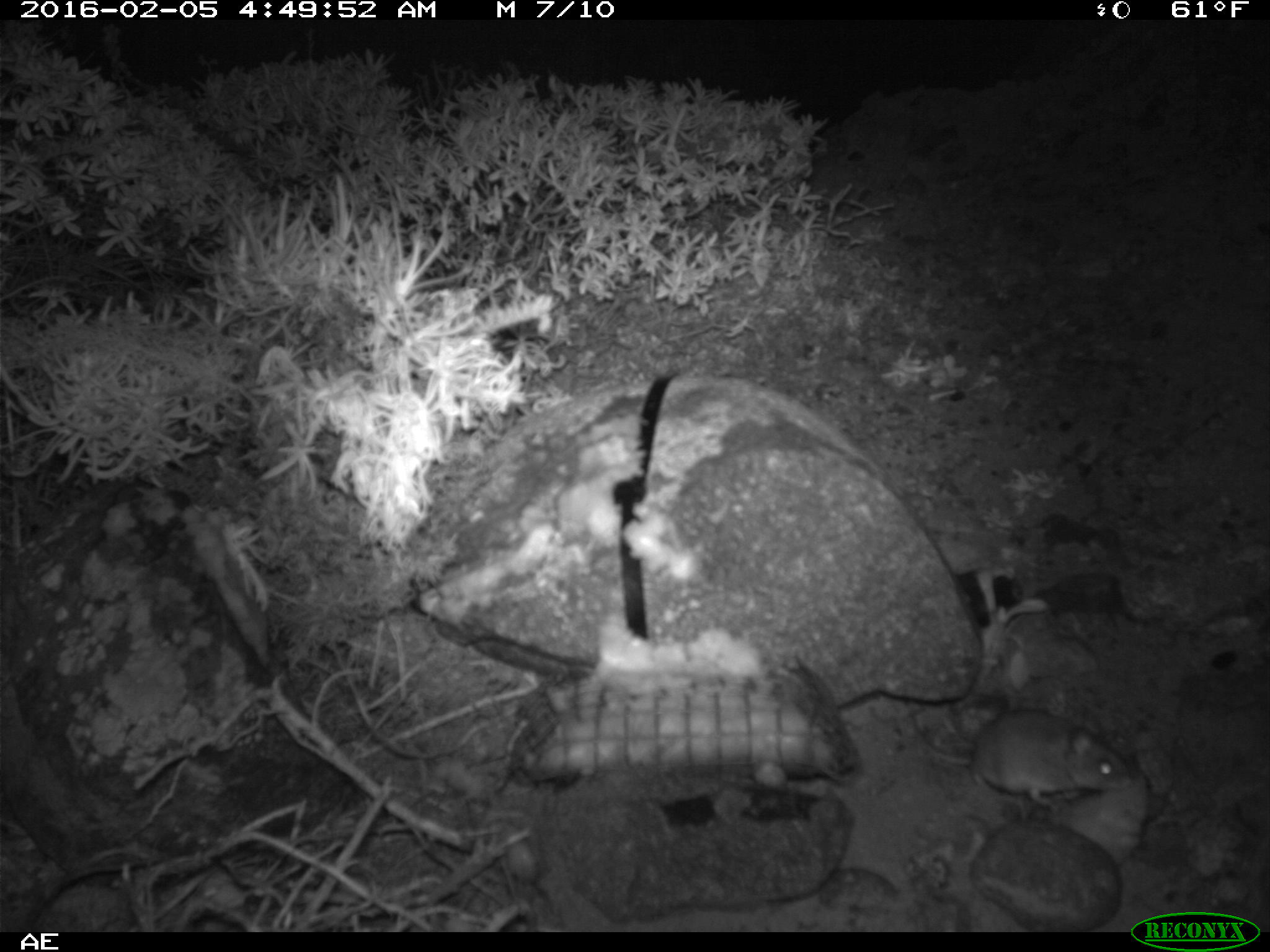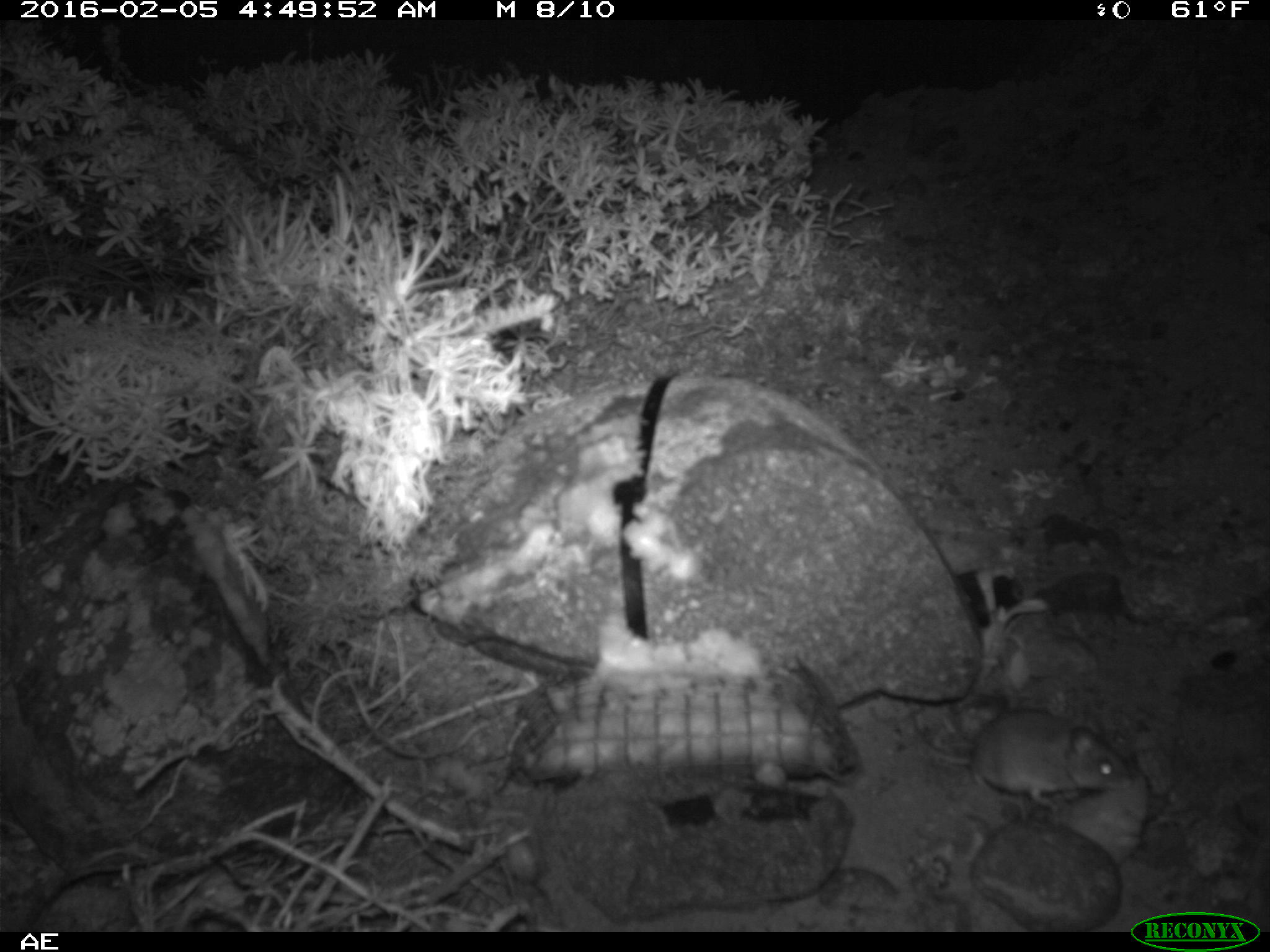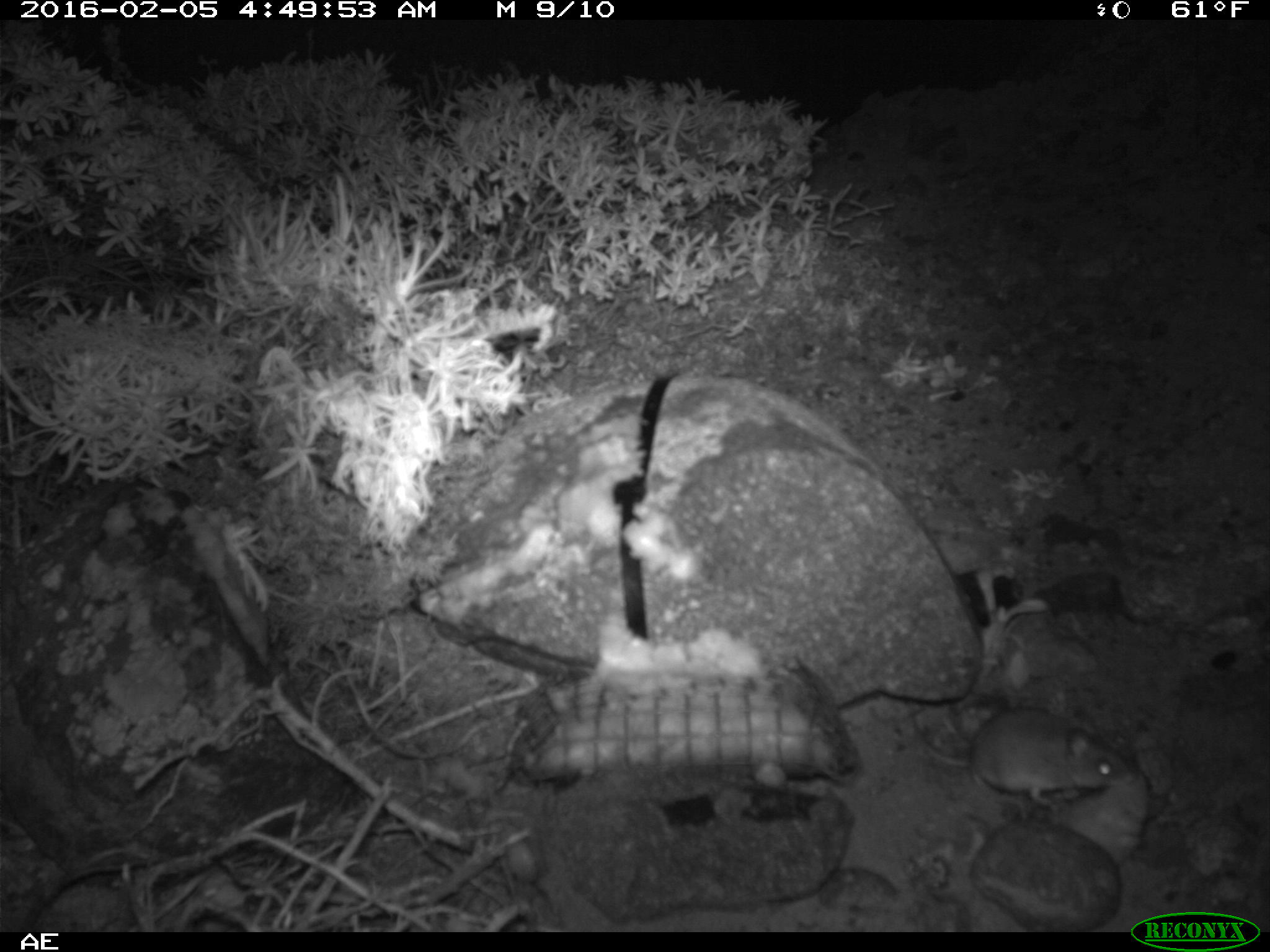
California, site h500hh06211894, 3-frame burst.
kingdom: Animalia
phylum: Chordata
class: Mammalia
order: Rodentia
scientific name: Rodentia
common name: rodent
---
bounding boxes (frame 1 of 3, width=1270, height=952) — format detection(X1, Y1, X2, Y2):
rodent: detection(884, 710, 1132, 804)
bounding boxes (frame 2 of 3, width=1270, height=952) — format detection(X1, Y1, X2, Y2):
rodent: detection(909, 704, 1135, 808)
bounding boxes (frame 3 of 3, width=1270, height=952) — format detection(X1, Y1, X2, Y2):
rodent: detection(906, 707, 1134, 811)